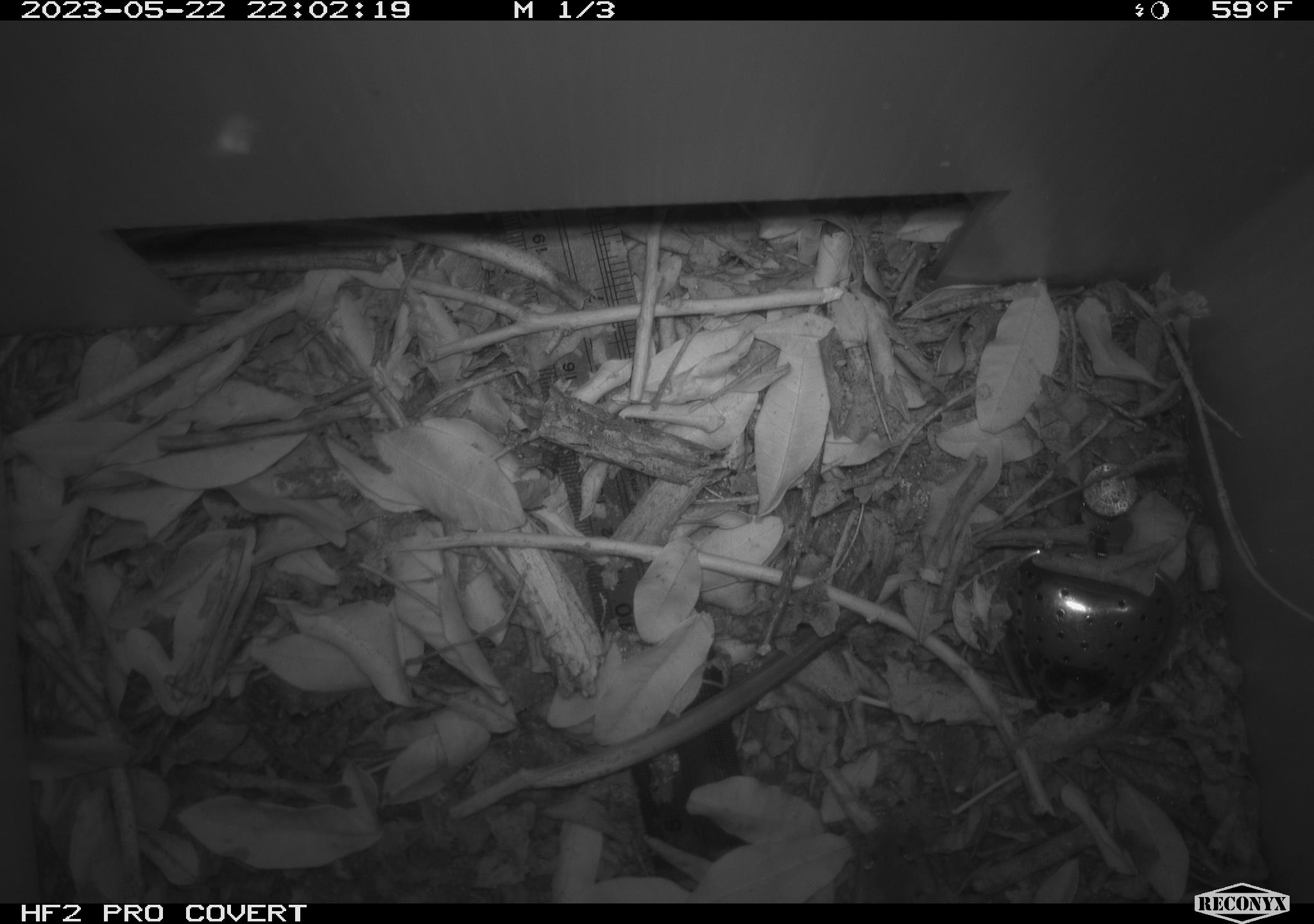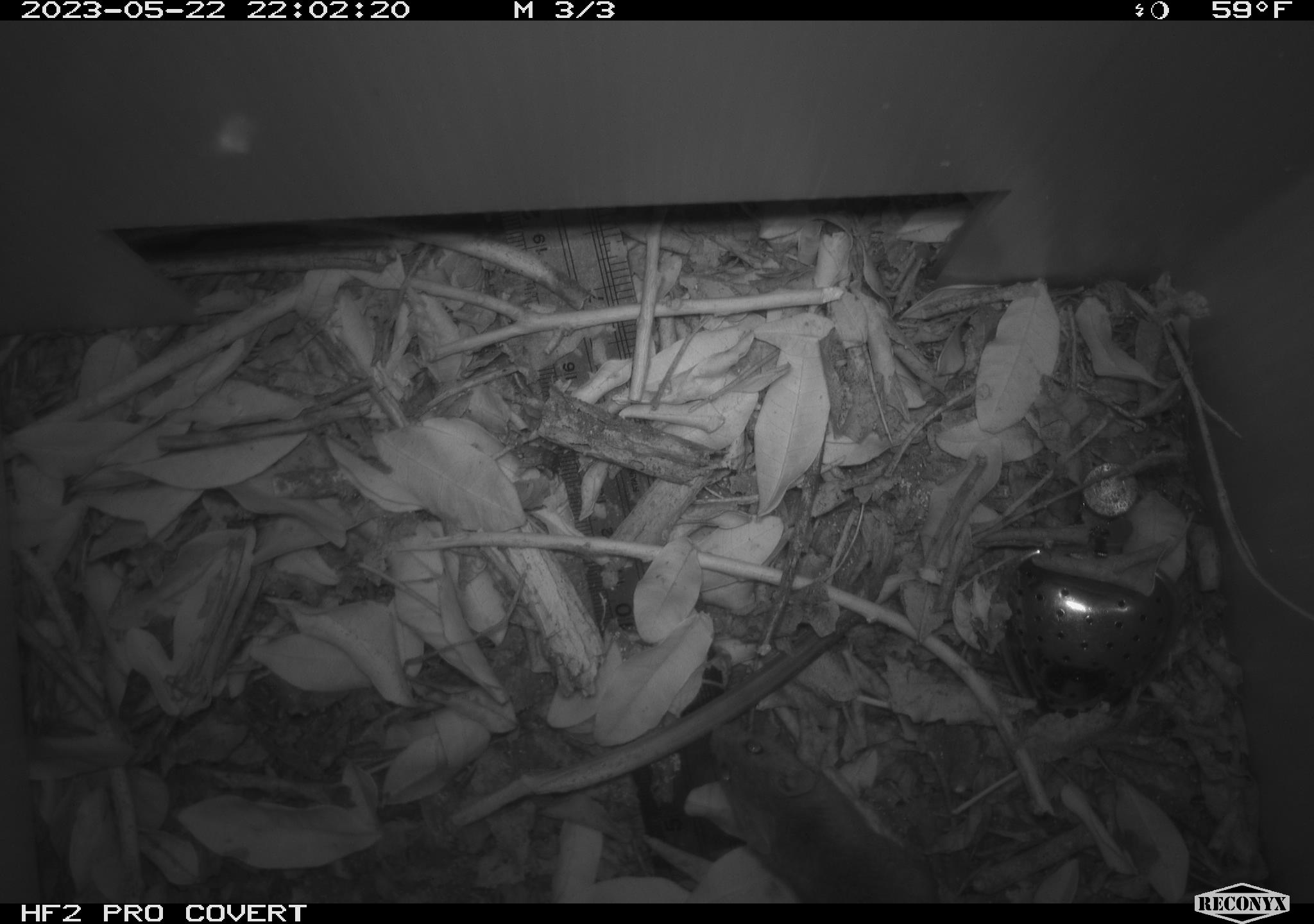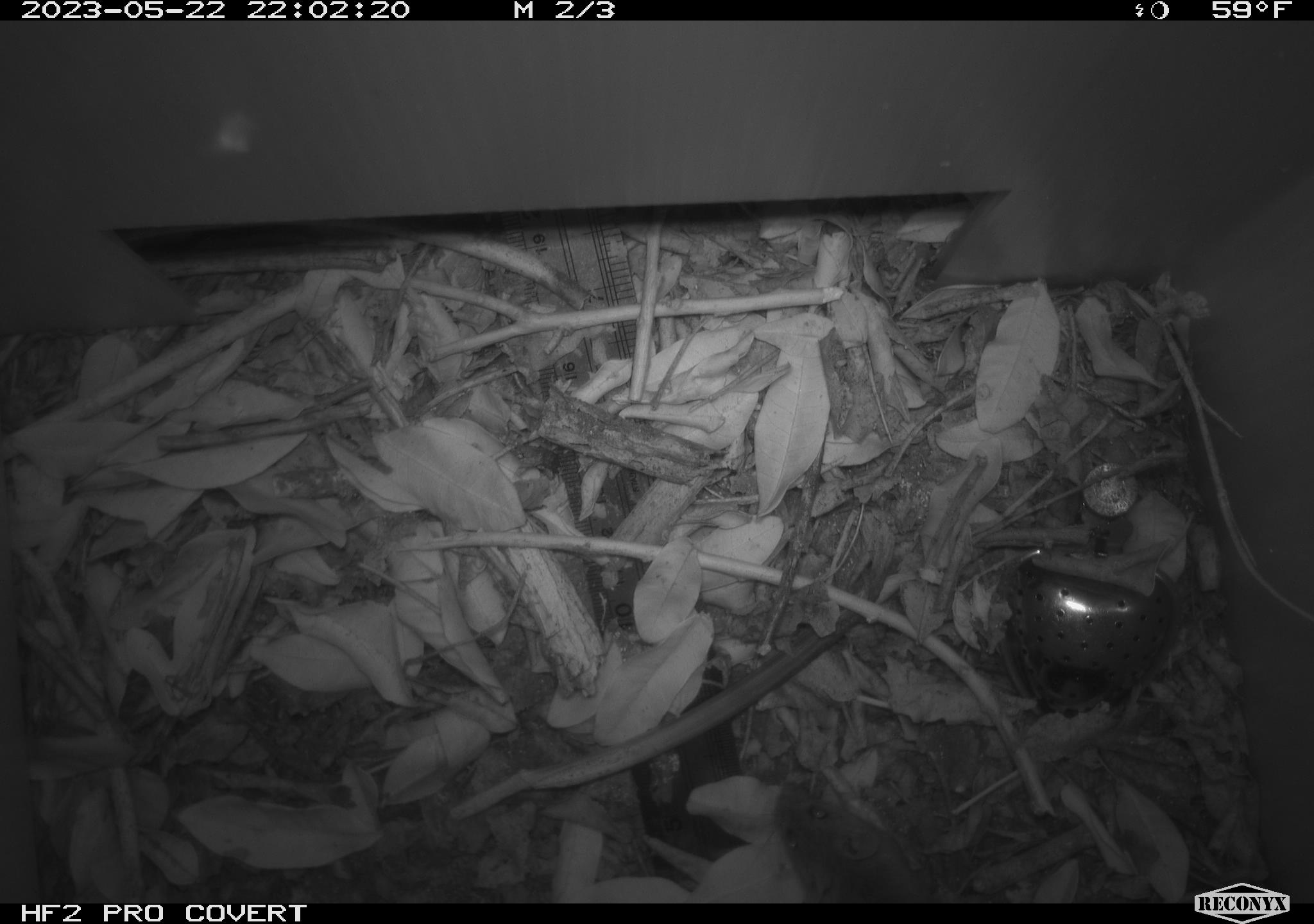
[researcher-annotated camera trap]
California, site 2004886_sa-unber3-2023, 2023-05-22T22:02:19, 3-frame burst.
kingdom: Animalia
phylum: Chordata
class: Mammalia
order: Rodentia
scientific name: Rodentia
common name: mouse species